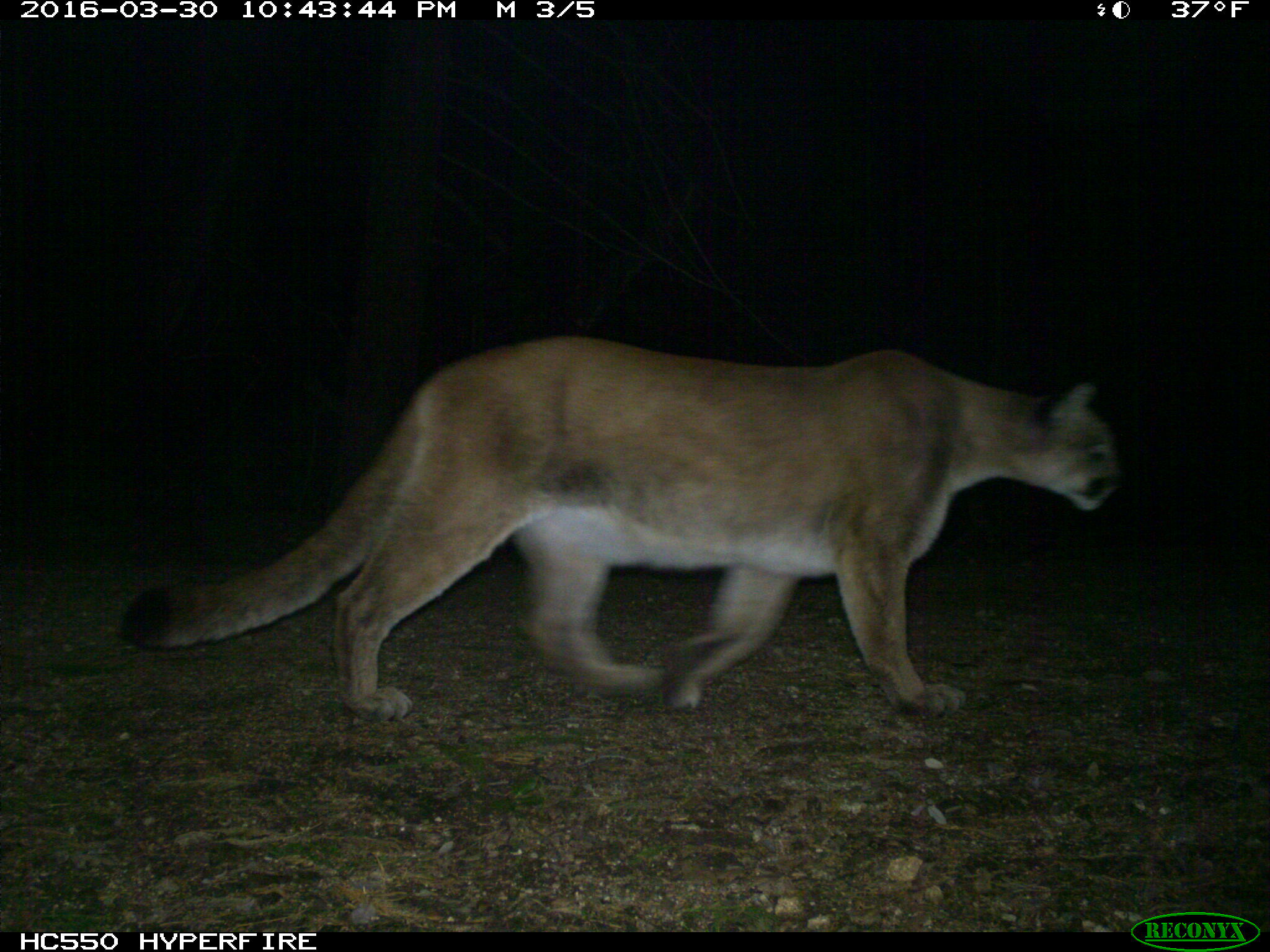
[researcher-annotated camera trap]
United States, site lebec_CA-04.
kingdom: Animalia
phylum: Chordata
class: Mammalia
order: Carnivora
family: Felidae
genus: Puma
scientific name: Puma concolor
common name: mountain lion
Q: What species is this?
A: Puma concolor (mountain lion).